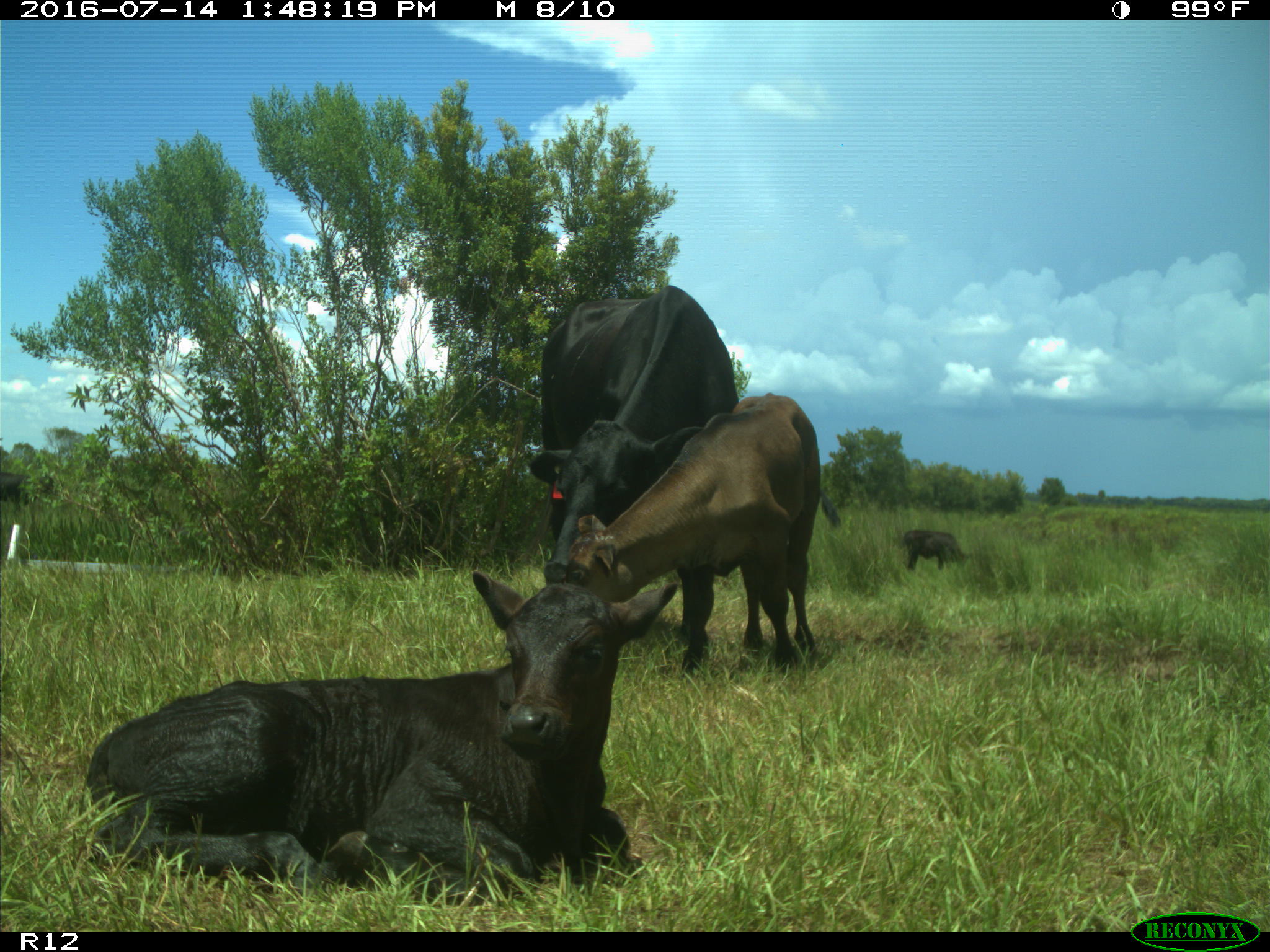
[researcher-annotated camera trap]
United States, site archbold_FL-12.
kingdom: Animalia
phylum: Chordata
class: Mammalia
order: Artiodactyla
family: Bovidae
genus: Bos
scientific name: Bos taurus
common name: domestic cow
Bos taurus (domestic cow).